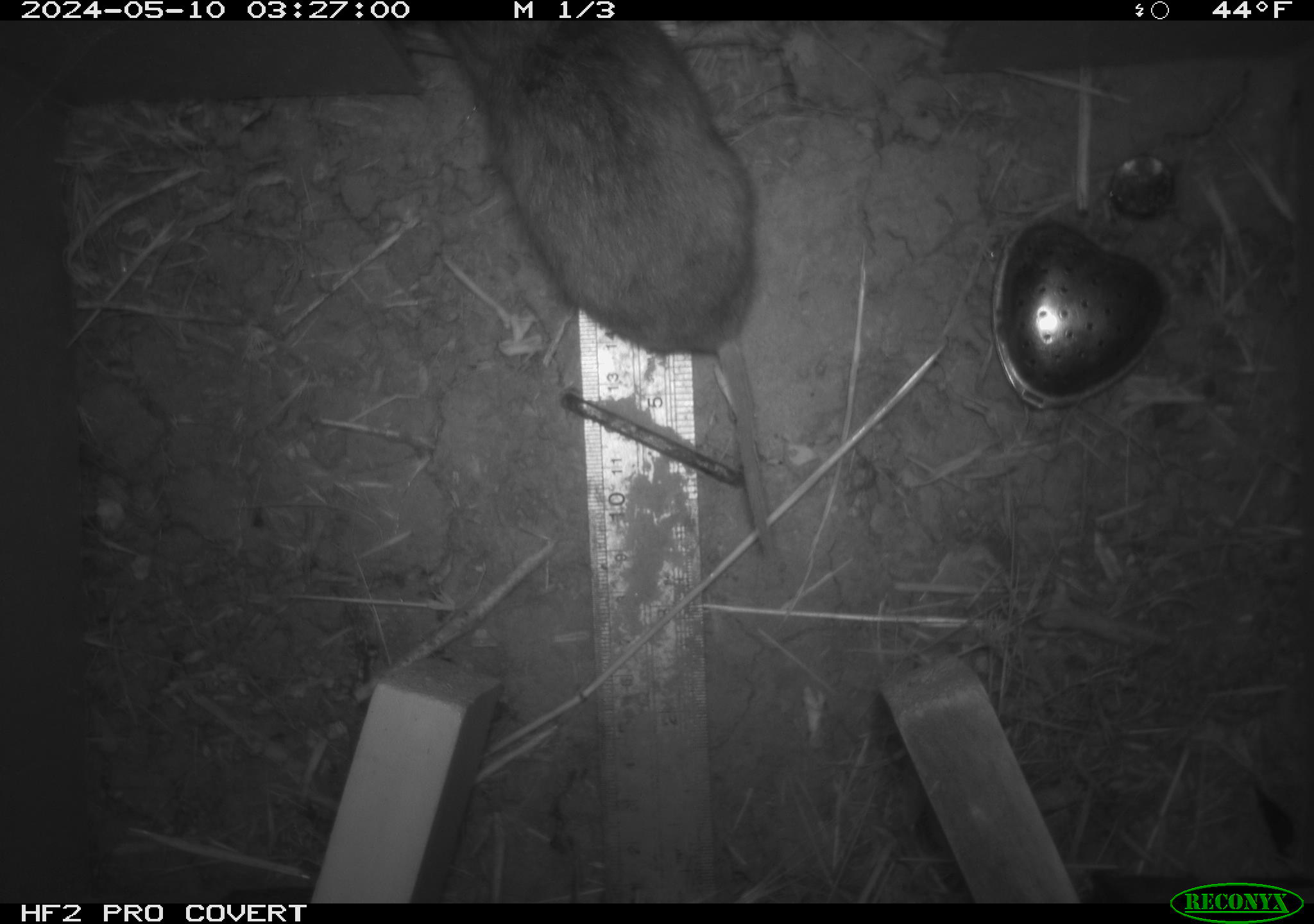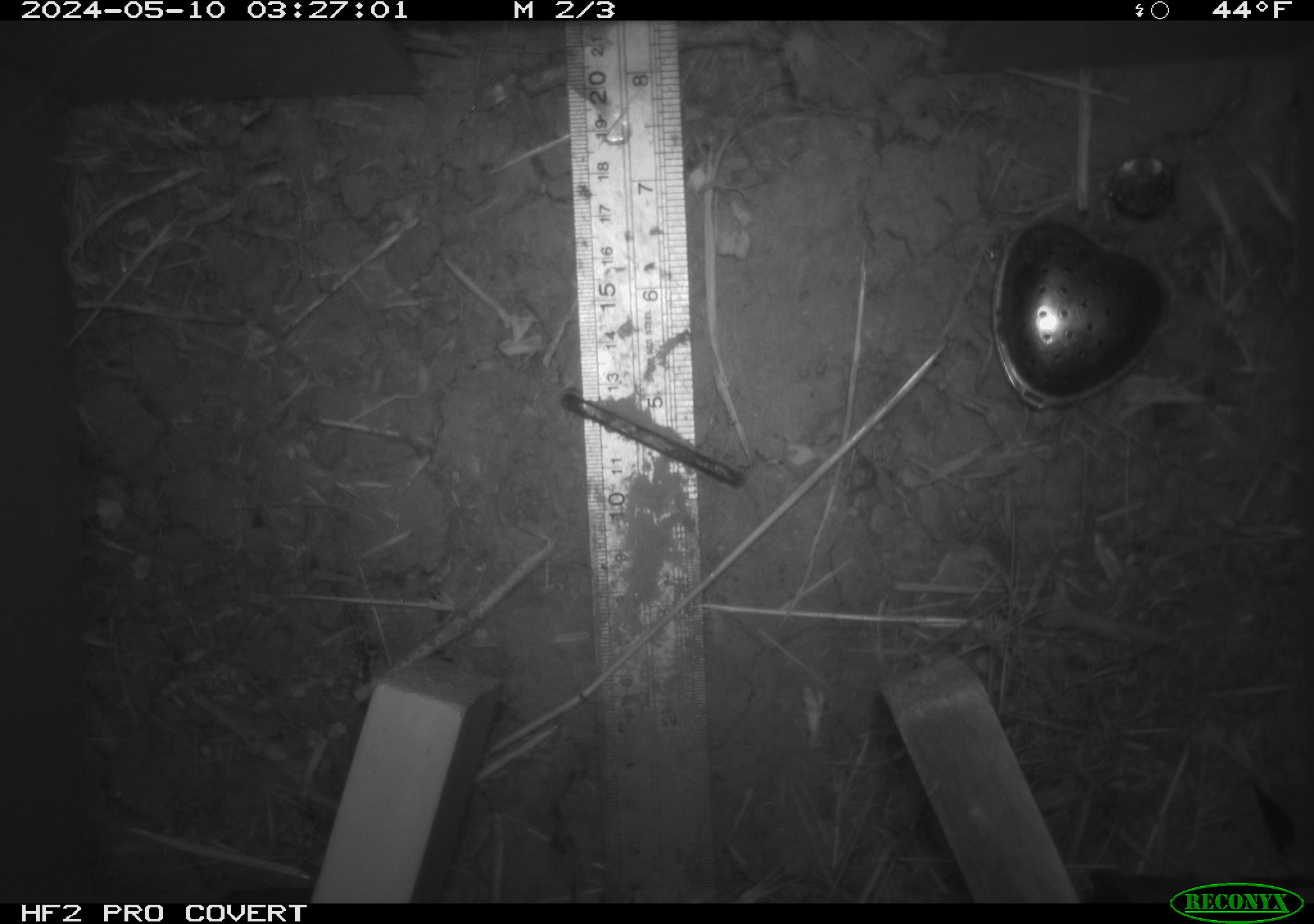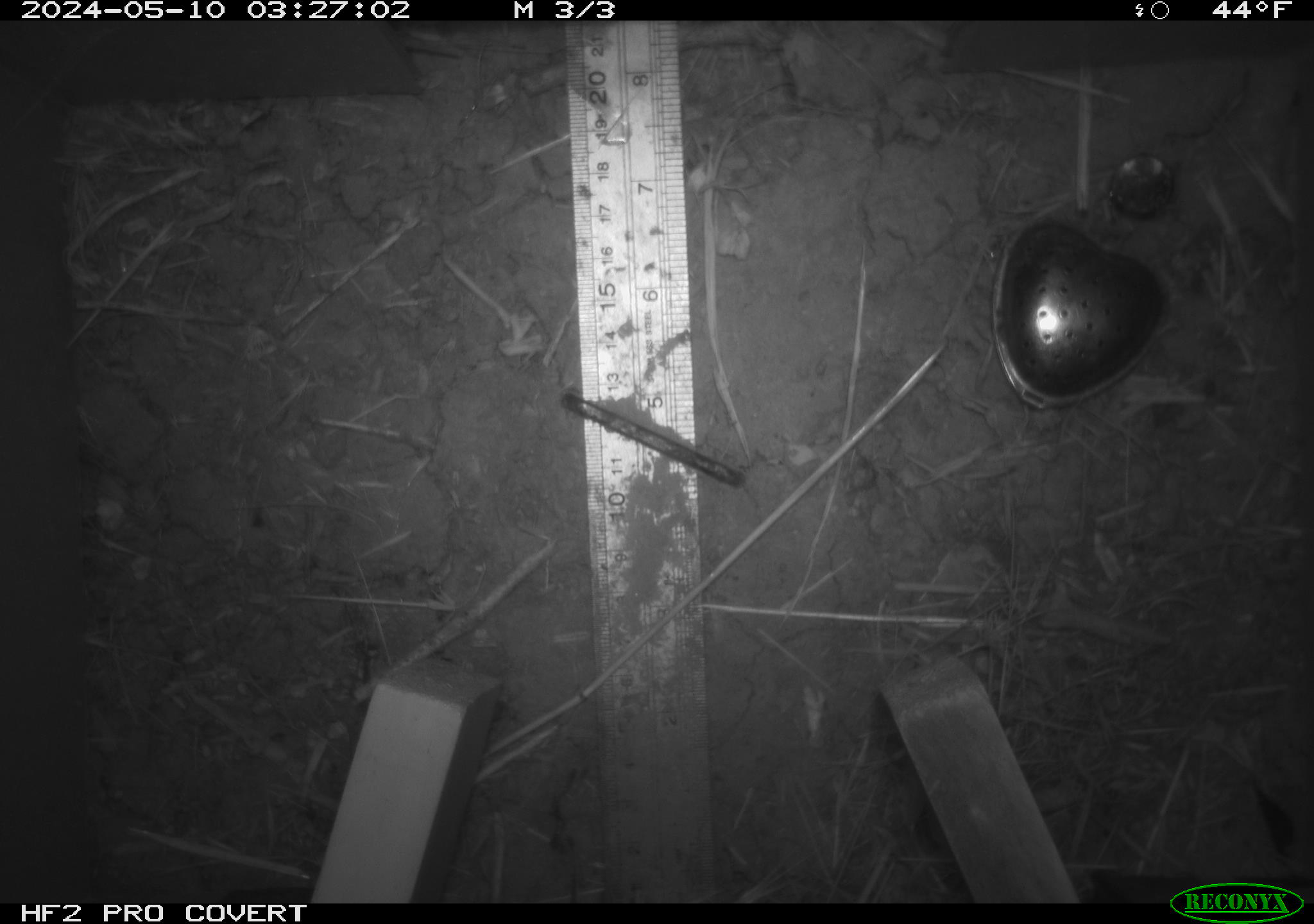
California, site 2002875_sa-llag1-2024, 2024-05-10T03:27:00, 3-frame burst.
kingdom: Animalia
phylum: Chordata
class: Mammalia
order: Rodentia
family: Cricetidae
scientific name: Arvicolinae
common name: voles, lemmings, and muskrats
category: arvicolinae subfamily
Arvicolinae subfamily (voles, lemmings, and muskrats) (Arvicolinae).